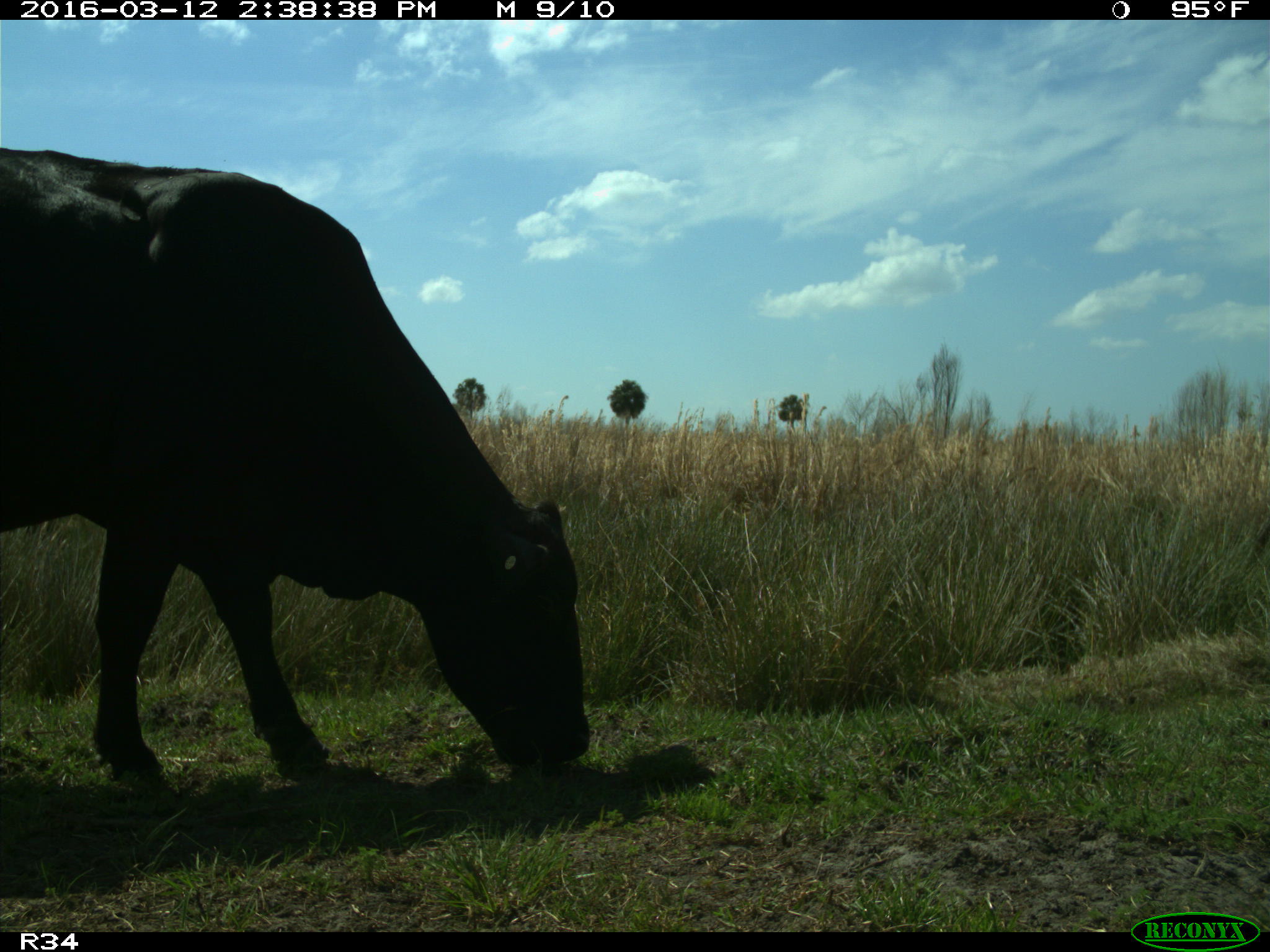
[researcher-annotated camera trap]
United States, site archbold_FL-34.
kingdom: Animalia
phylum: Chordata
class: Mammalia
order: Artiodactyla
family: Bovidae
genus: Bos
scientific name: Bos taurus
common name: domestic cow